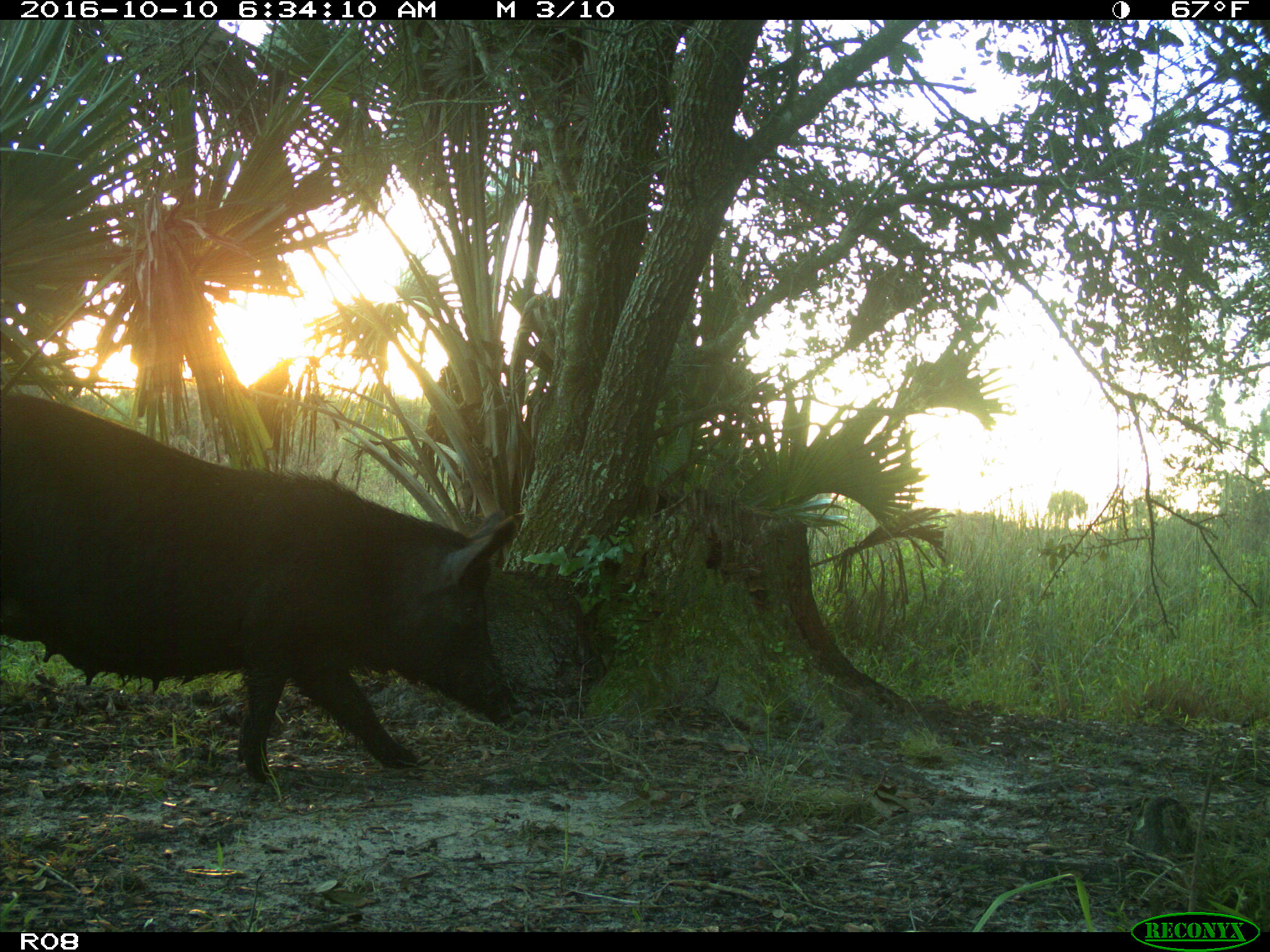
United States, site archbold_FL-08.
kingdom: Animalia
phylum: Chordata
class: Mammalia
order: Artiodactyla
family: Suidae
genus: Sus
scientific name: Sus scrofa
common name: wild boar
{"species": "Sus scrofa (wild boar)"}